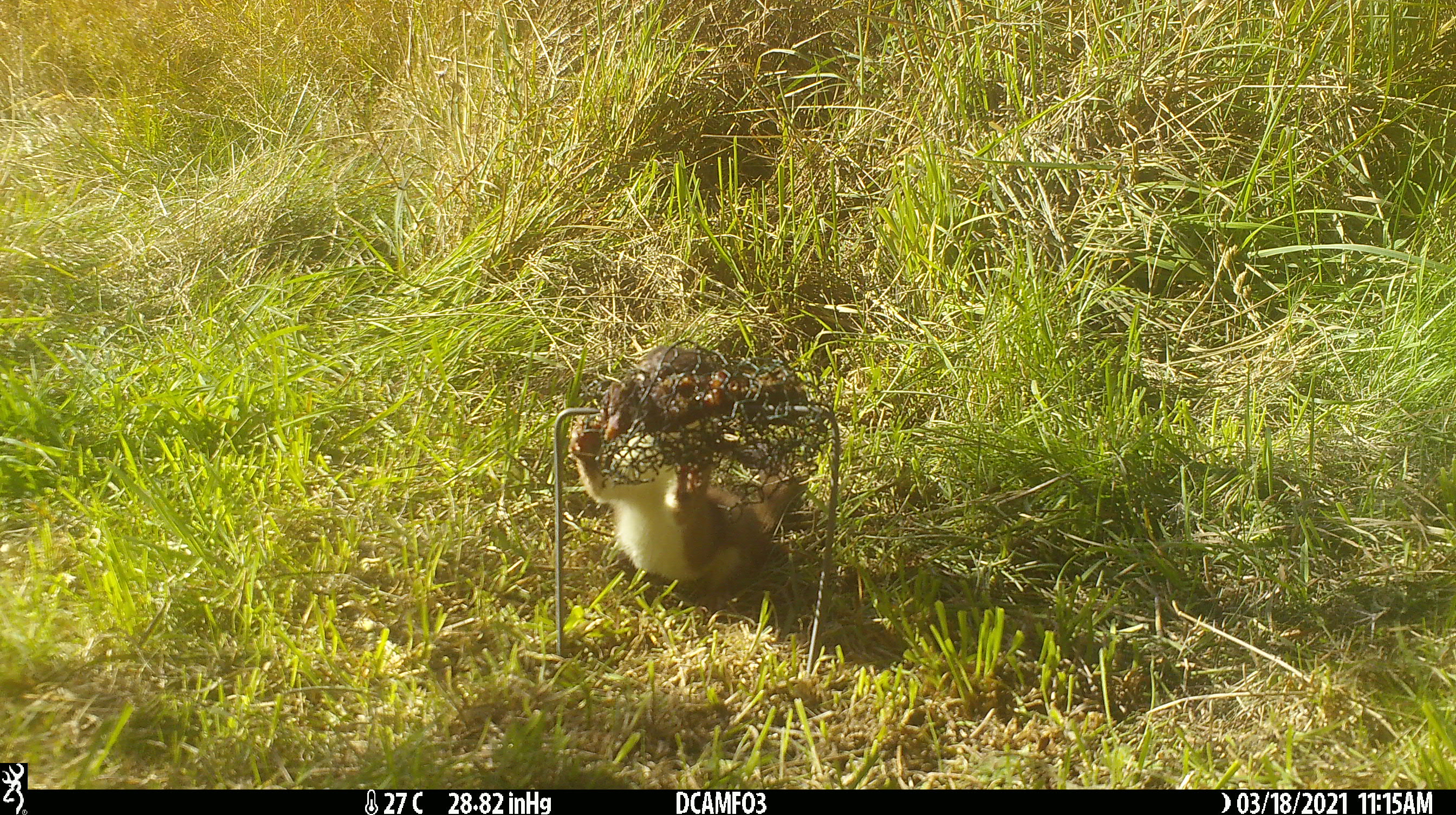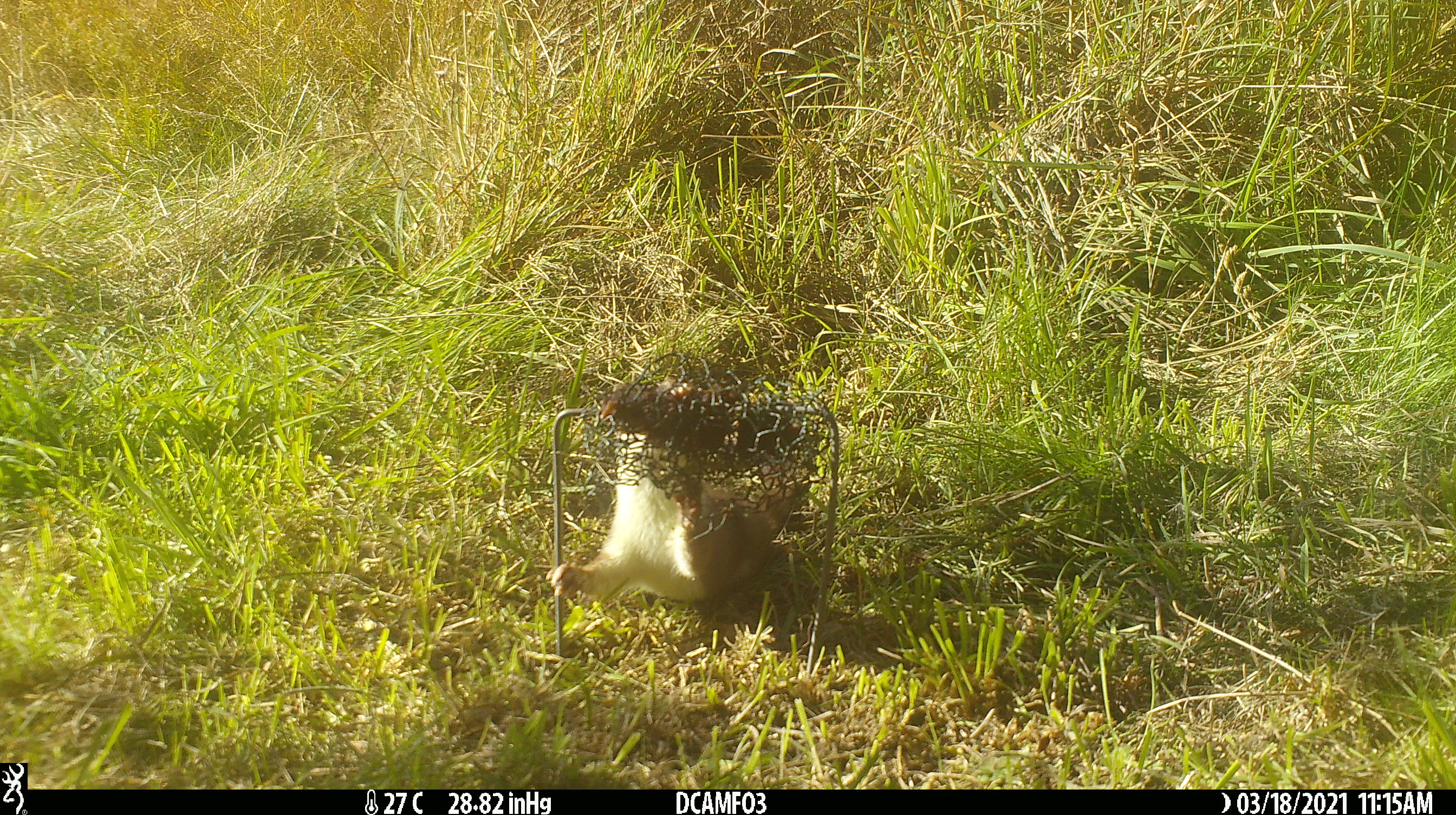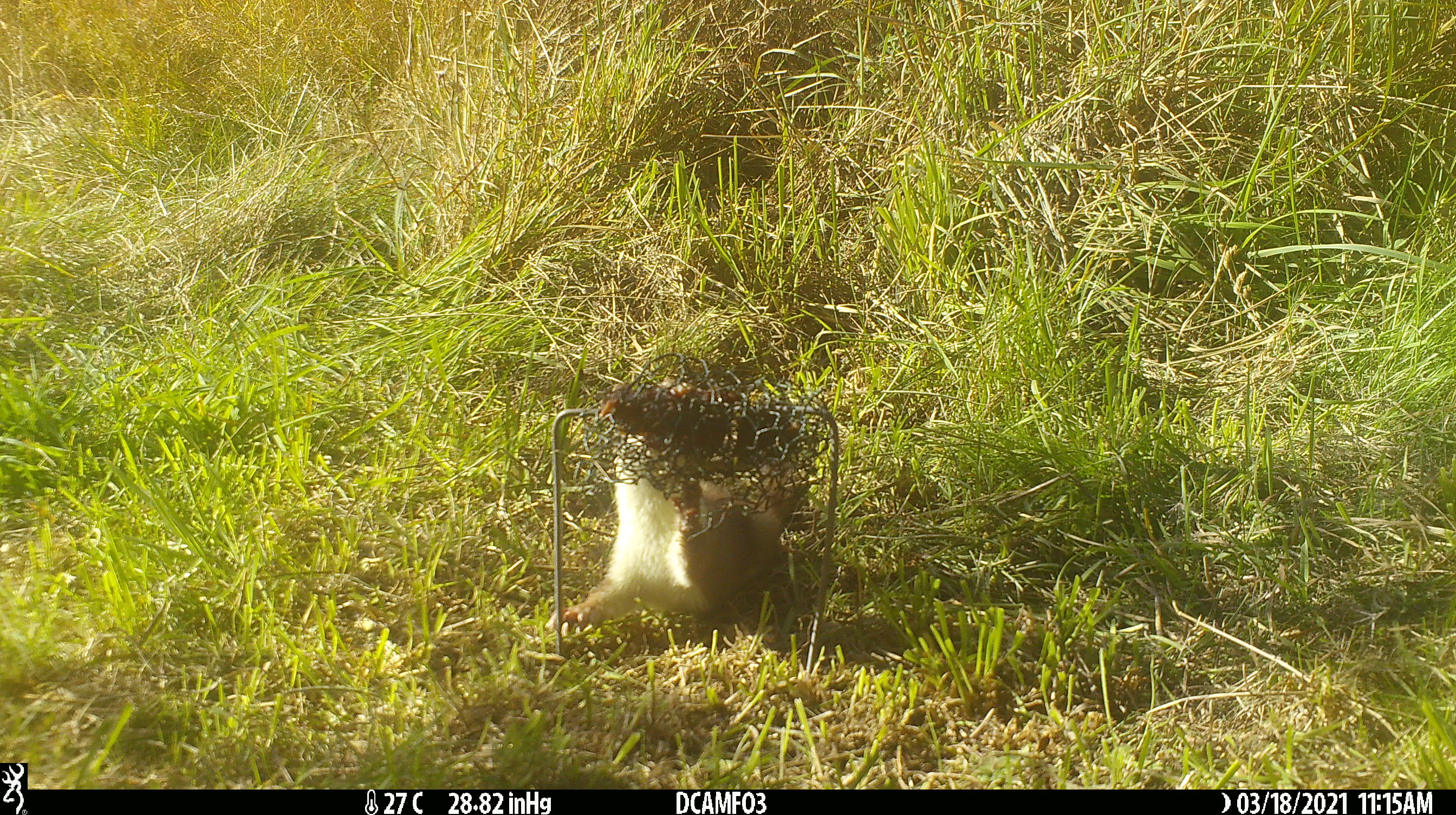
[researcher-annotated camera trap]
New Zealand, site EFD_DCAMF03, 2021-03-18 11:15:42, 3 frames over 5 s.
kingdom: Animalia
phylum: Chordata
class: Mammalia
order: Carnivora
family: Mustelidae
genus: Mustela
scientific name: Mustela erminea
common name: stoat